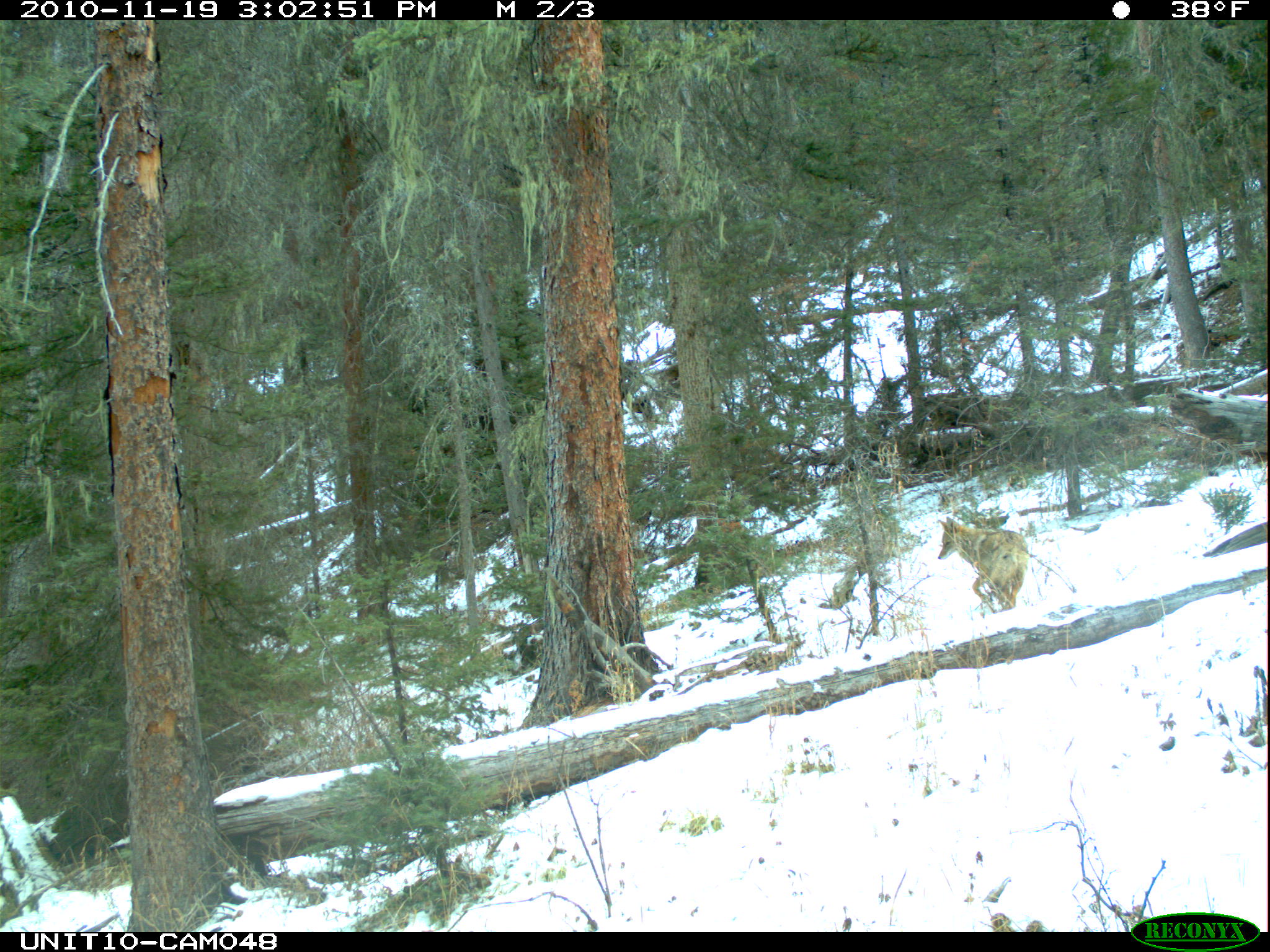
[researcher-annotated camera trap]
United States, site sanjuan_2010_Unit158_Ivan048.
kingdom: Animalia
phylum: Chordata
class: Mammalia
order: Carnivora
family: Canidae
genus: Canis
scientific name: Canis latrans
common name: coyote